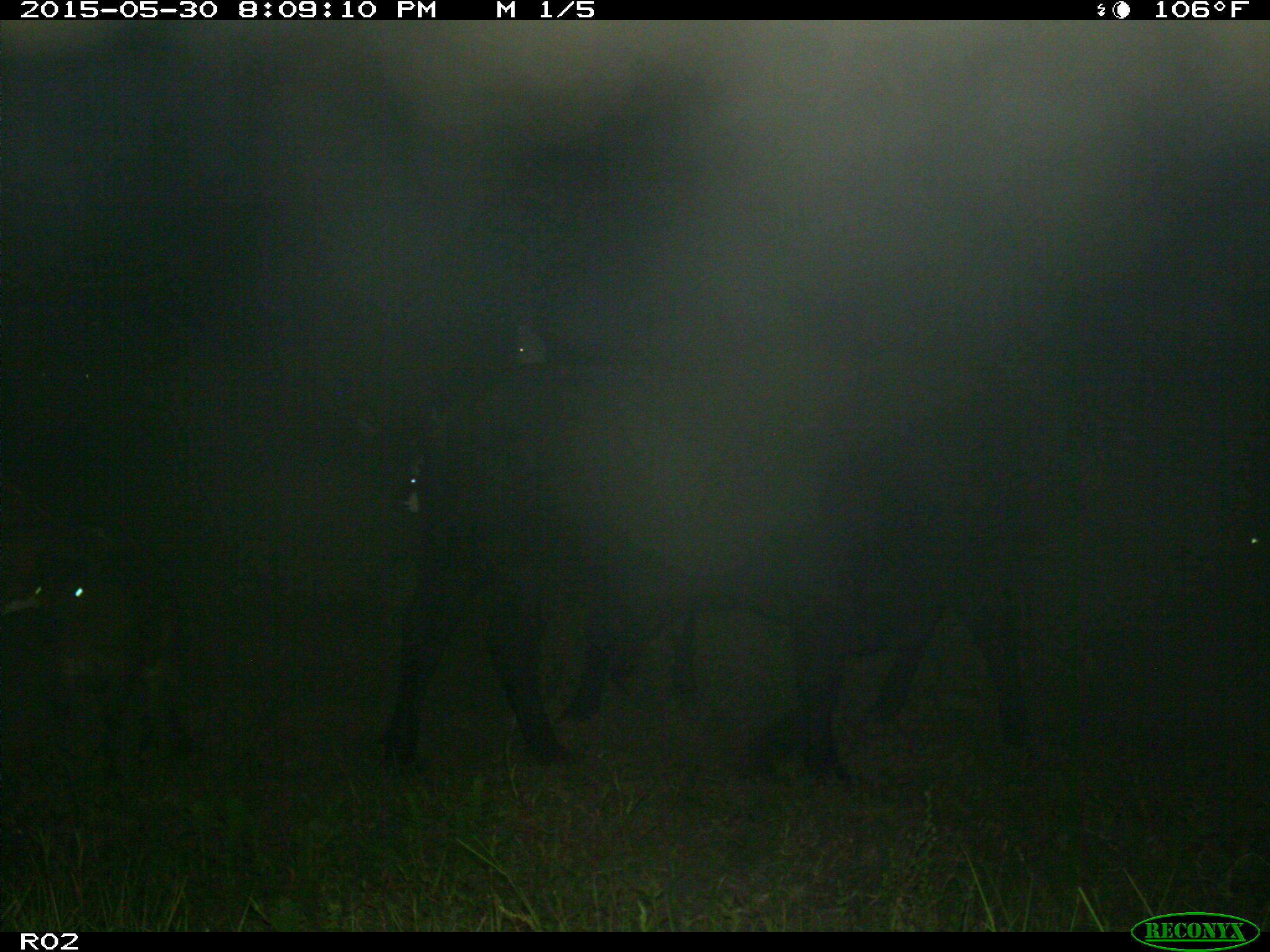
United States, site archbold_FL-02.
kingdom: Animalia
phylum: Chordata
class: Mammalia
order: Artiodactyla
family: Bovidae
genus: Bos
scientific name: Bos taurus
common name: domestic cow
Bos taurus (domestic cow).